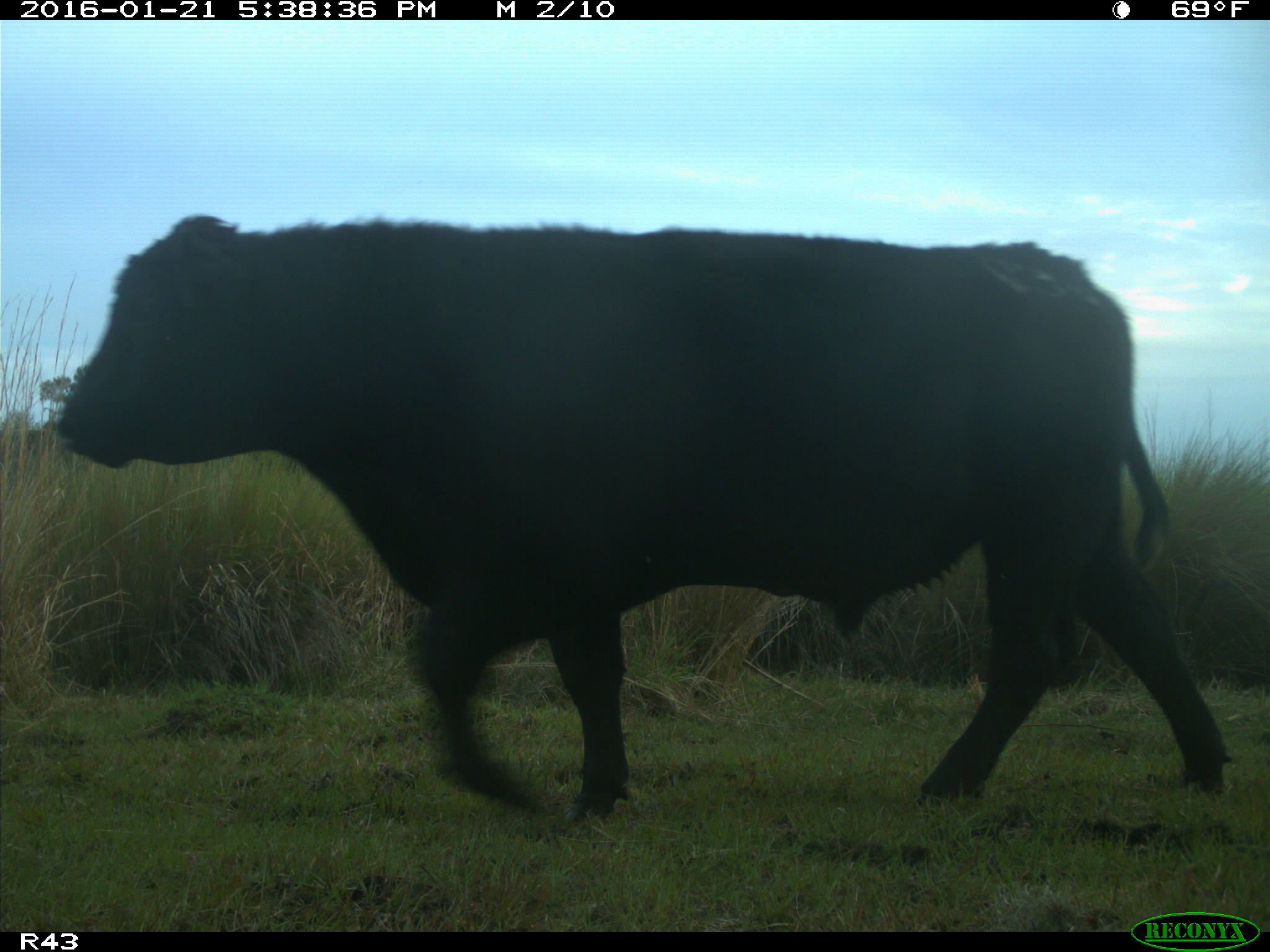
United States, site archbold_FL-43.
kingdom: Animalia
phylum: Chordata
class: Mammalia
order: Artiodactyla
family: Bovidae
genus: Bos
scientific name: Bos taurus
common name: domestic cow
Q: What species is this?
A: Bos taurus (domestic cow).